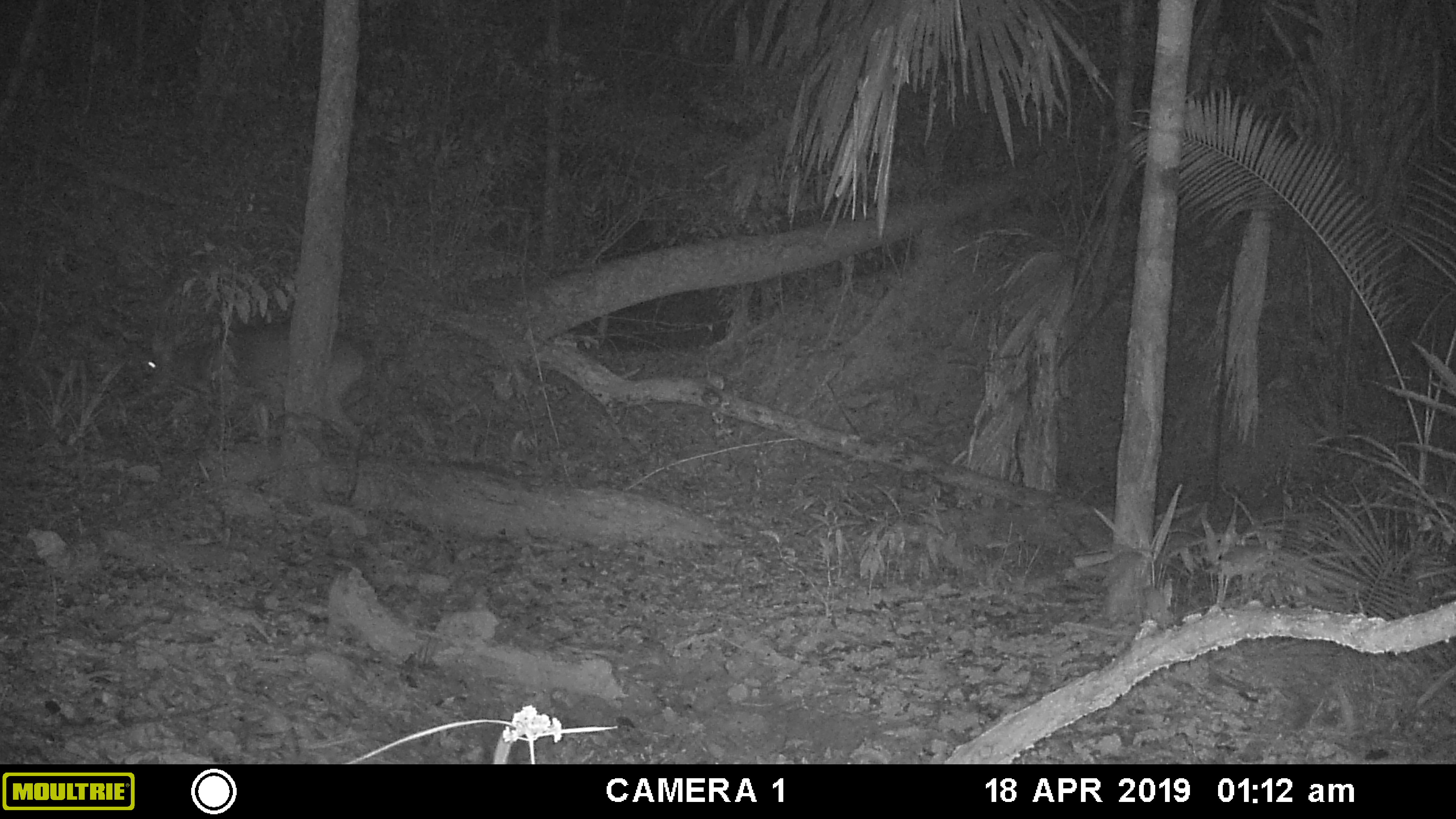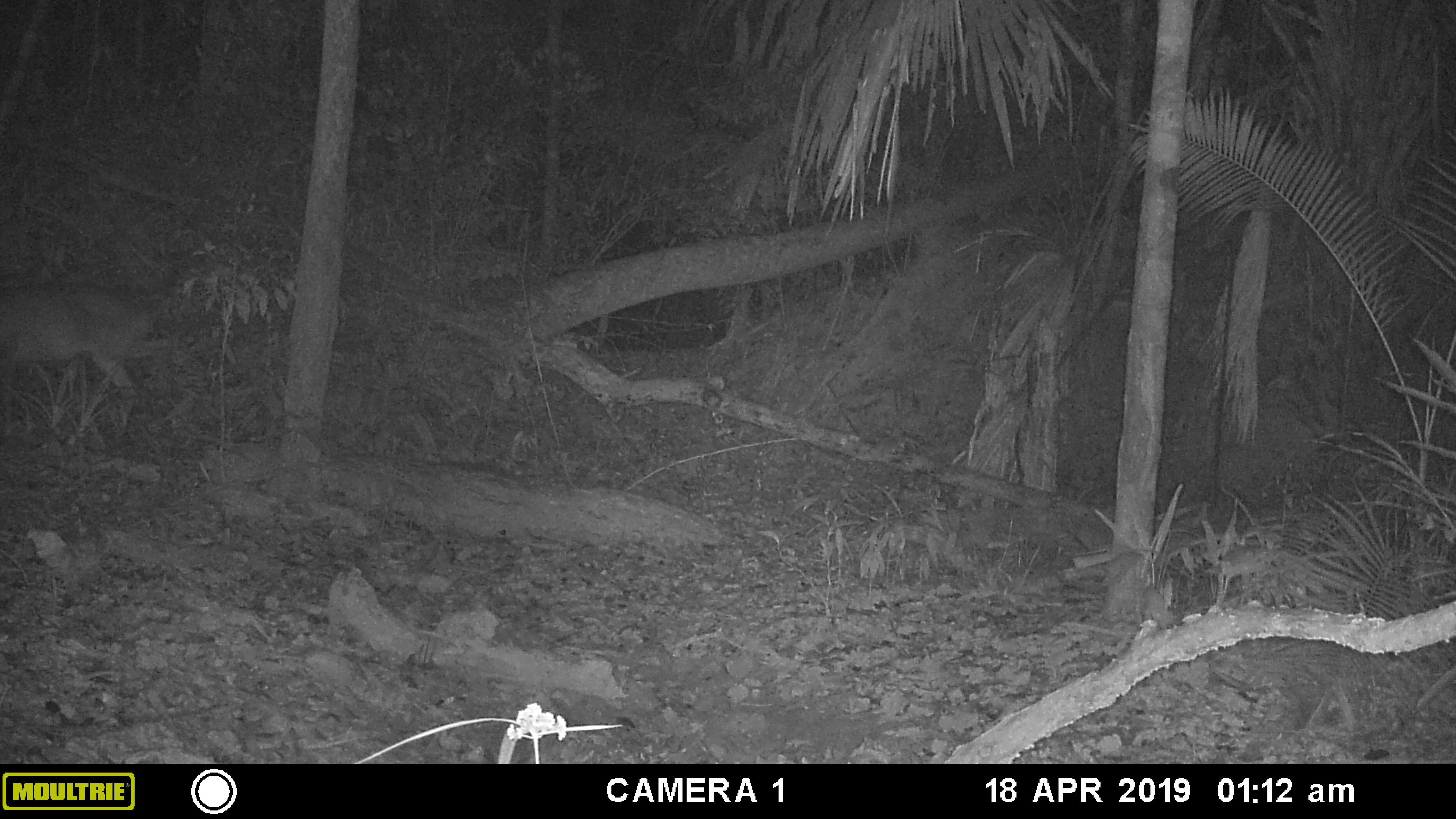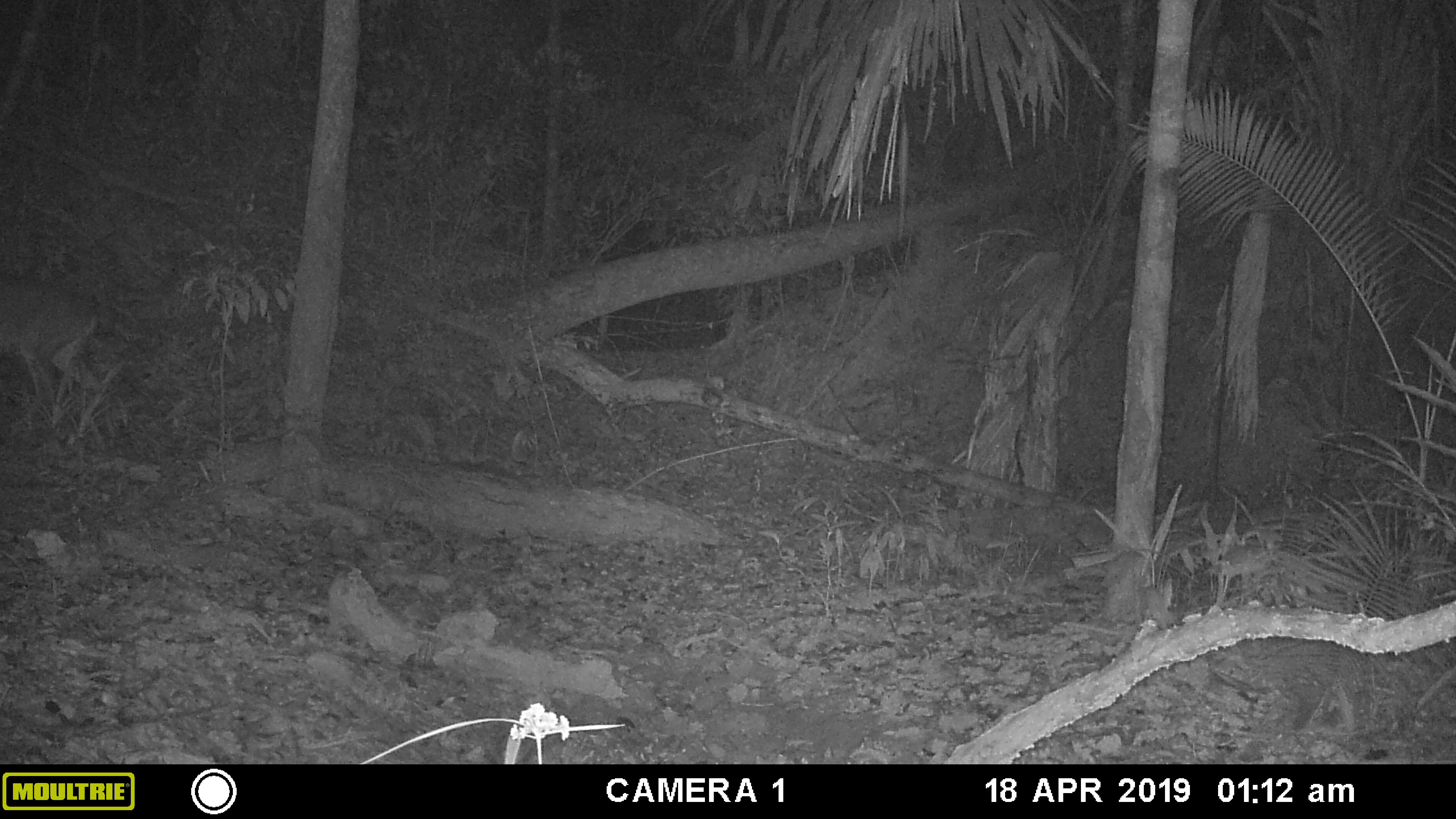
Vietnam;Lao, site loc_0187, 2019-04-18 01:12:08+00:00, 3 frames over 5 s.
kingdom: Animalia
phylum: Chordata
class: Mammalia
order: Artiodactyla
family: Cervidae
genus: Muntiacus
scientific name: Muntiacus vuquangensis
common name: large-antlered muntjac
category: large antlered muntjac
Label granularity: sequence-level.